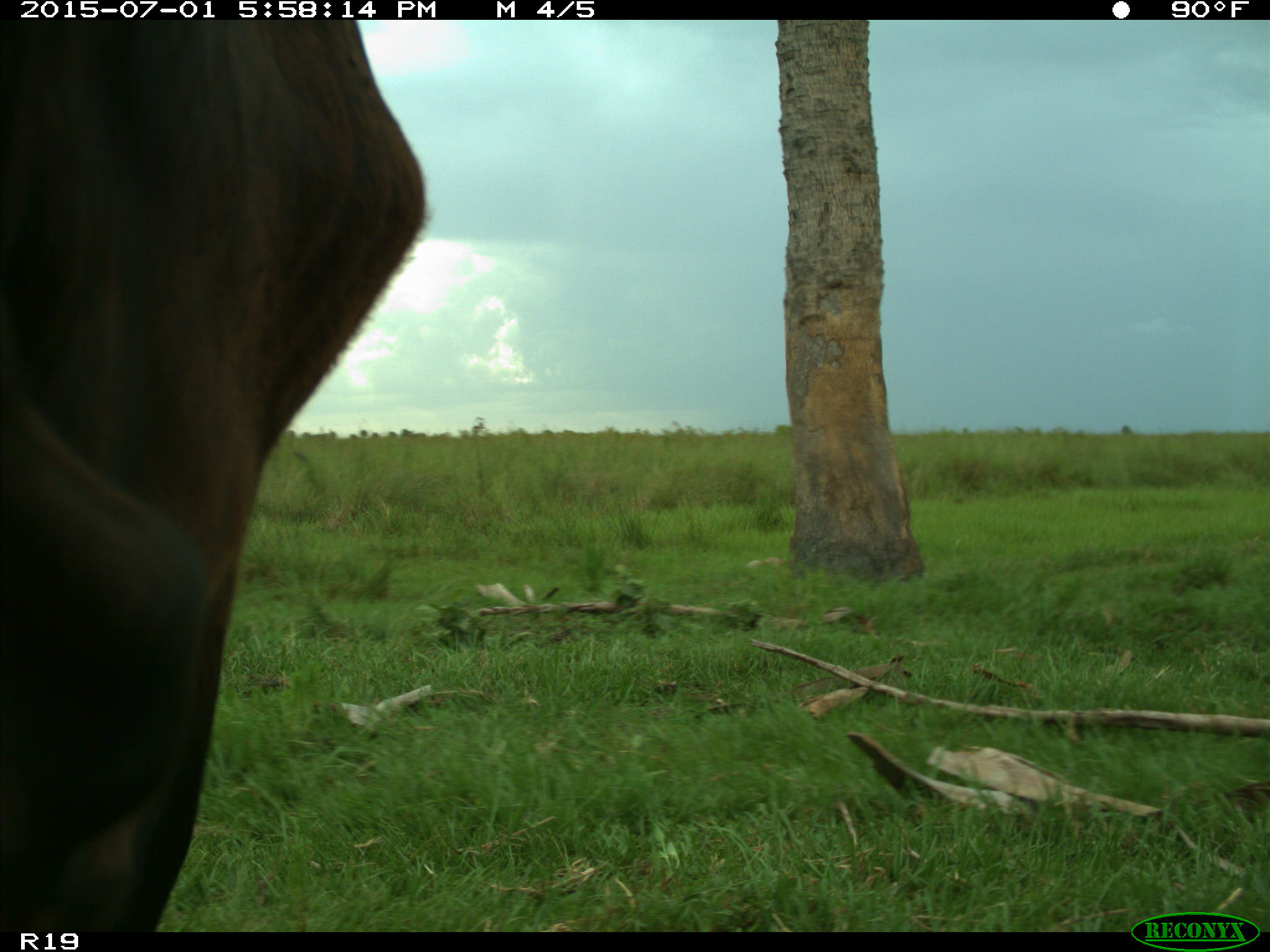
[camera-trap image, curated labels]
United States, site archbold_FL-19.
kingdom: Animalia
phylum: Chordata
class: Mammalia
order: Artiodactyla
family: Bovidae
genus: Bos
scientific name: Bos taurus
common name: domestic cow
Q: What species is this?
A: Bos taurus (domestic cow).